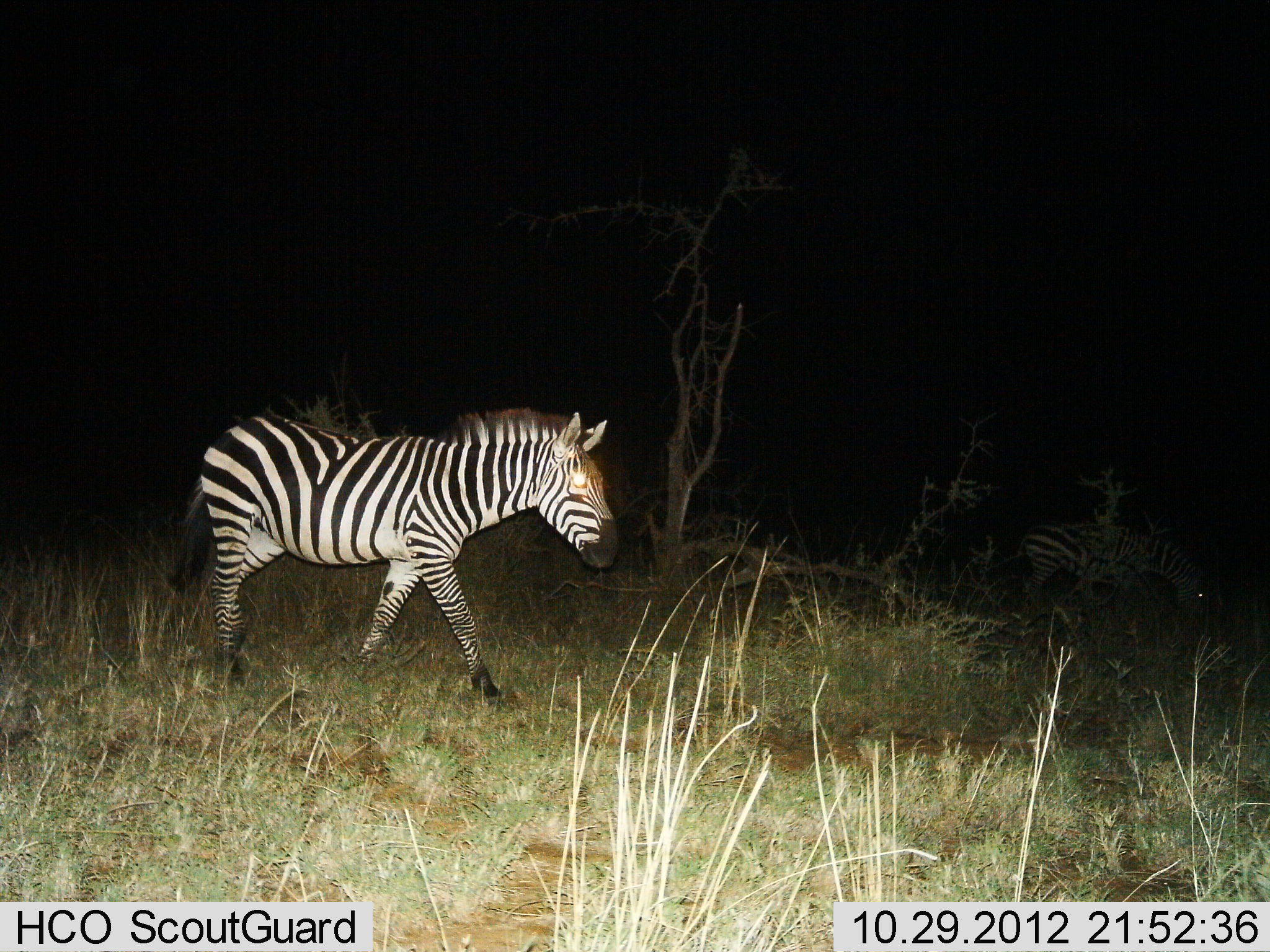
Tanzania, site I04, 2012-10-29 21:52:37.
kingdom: Animalia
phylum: Chordata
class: Mammalia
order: Perissodactyla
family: Equidae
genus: Equus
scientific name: Equus quagga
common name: plains zebra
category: zebra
Zebra (plains zebra) (Equus quagga), count 2. Behavior (volunteer vote fractions): standing 10%, resting 0%, moving 90%, interacting 0%. Young present (vote fraction): 0%. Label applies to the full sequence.